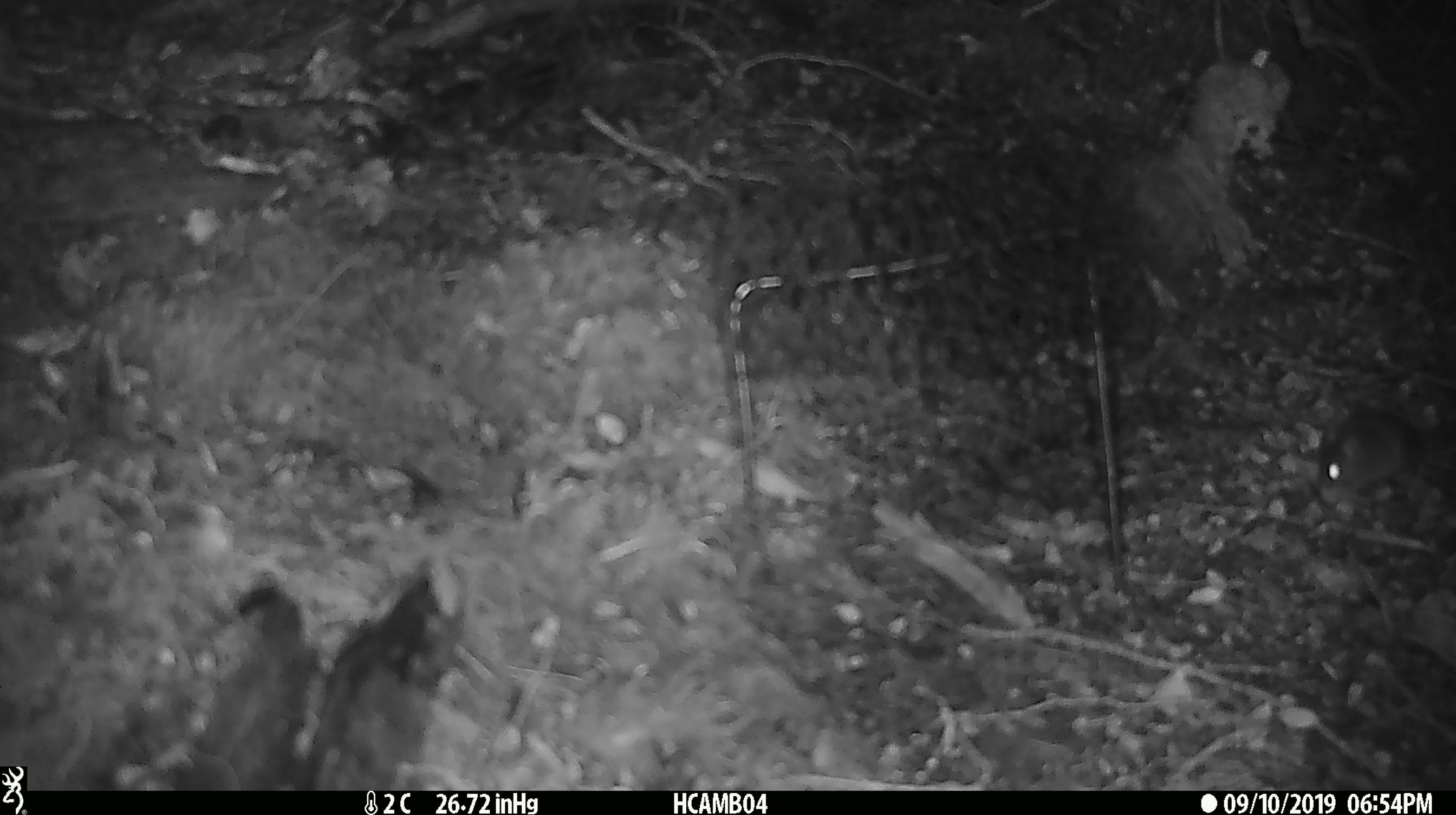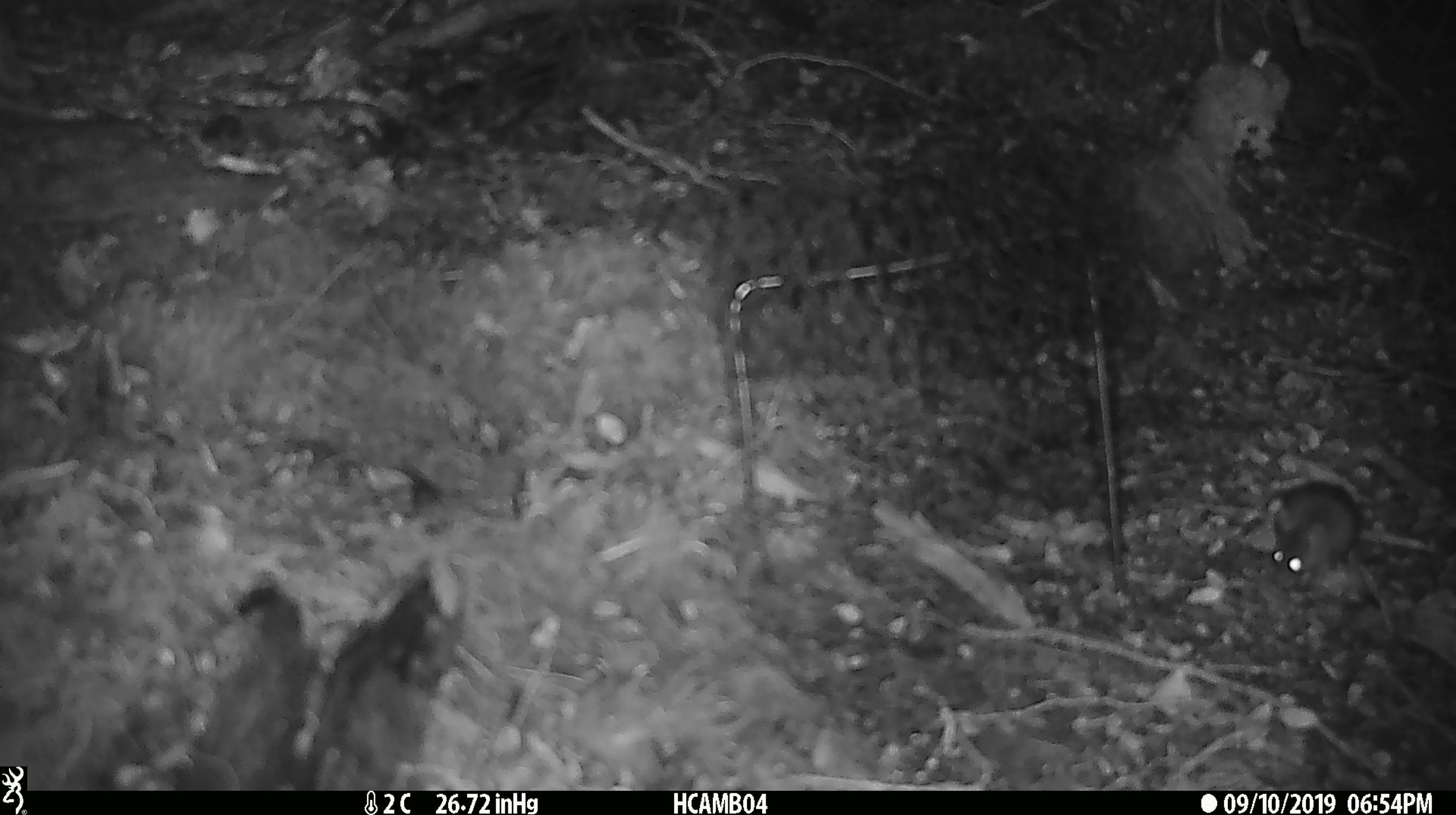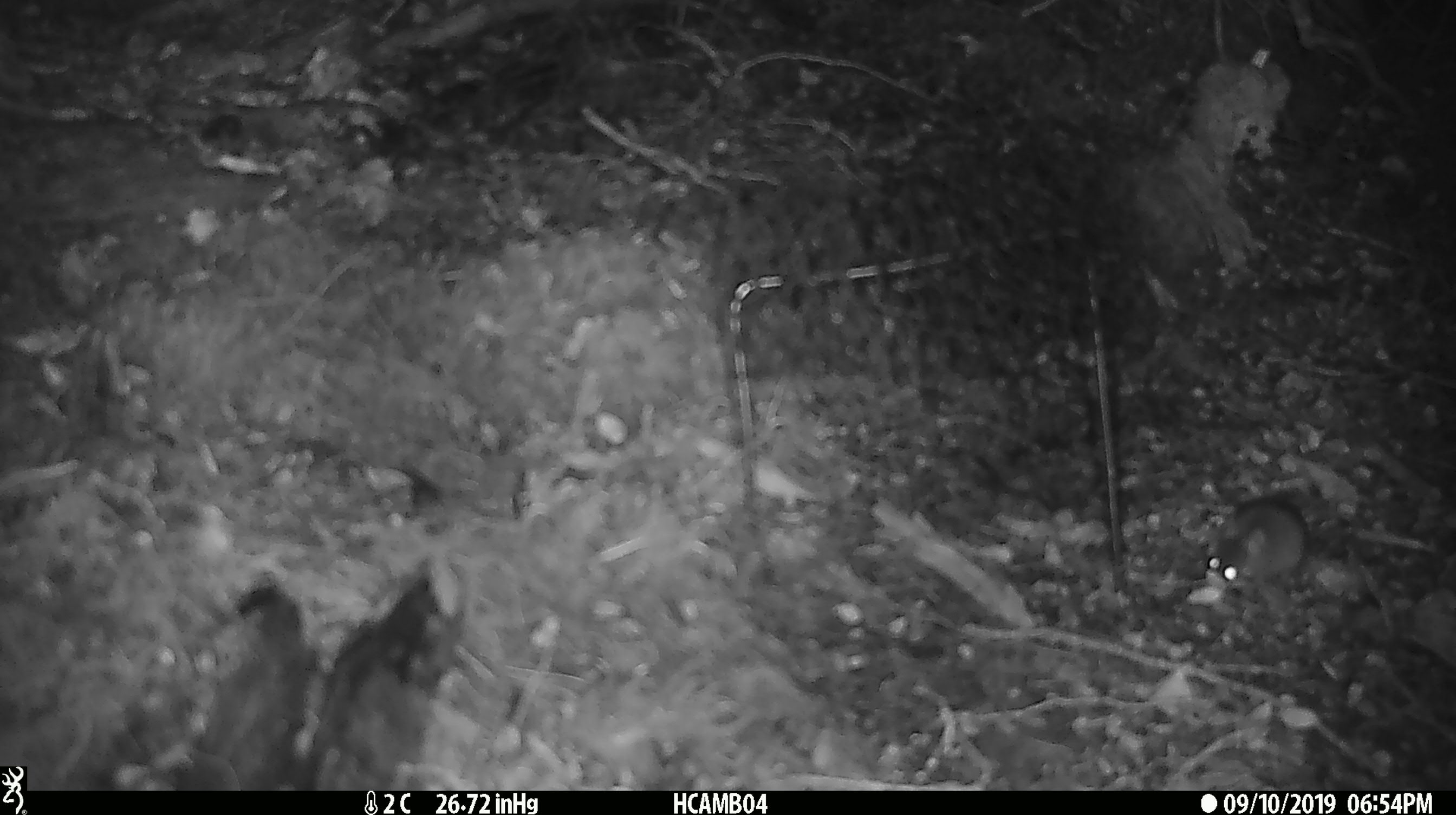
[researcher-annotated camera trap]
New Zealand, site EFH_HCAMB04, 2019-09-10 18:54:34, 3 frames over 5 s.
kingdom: Animalia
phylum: Chordata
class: Mammalia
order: Rodentia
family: Muridae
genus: Mus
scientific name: Mus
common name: mouse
Mouse (Mus).